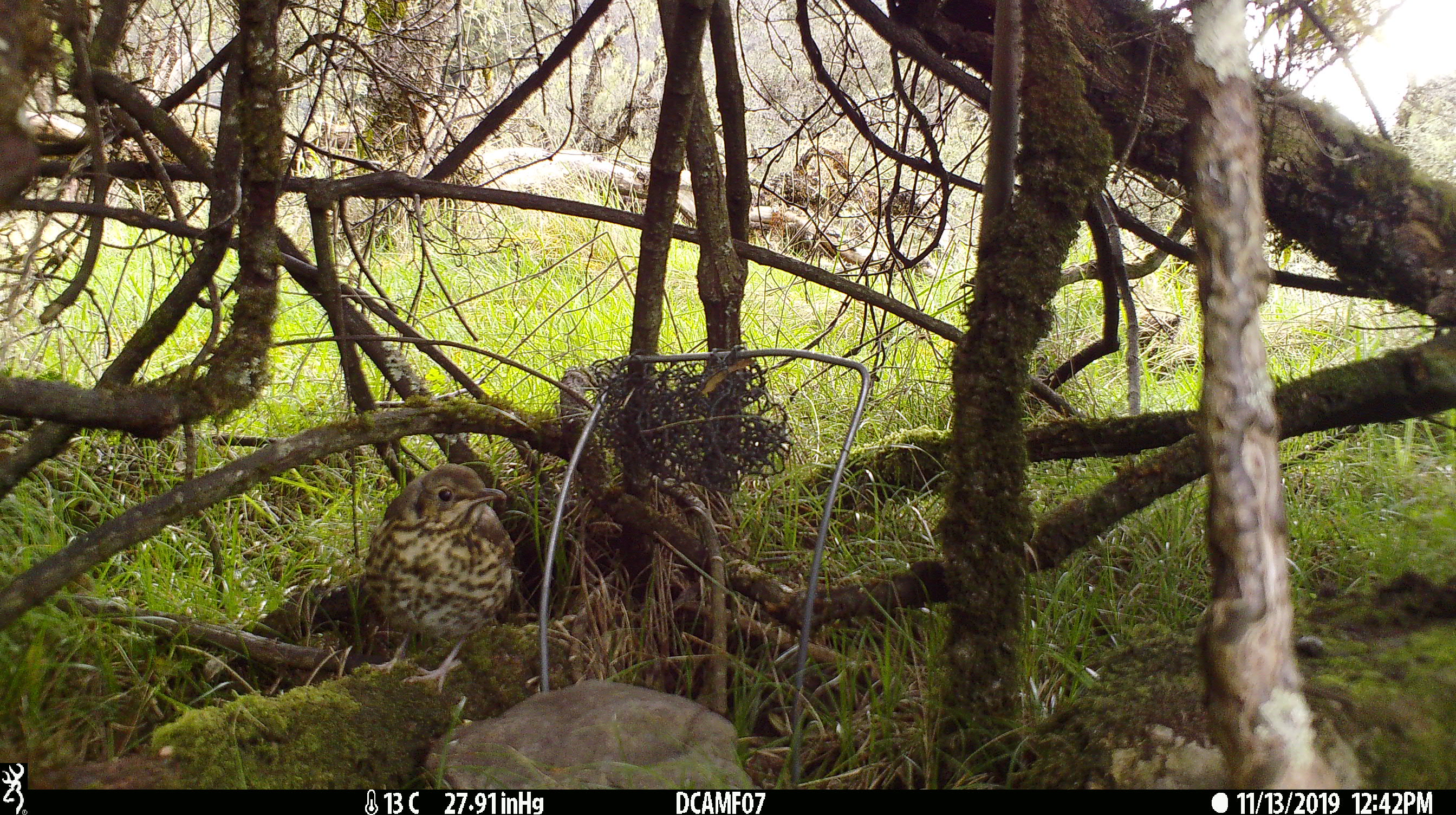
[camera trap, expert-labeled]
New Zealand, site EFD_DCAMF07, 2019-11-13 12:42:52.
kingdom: Animalia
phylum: Chordata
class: Aves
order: Passeriformes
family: Turdidae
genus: Turdus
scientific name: Turdus philomelos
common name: song thrush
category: thrush